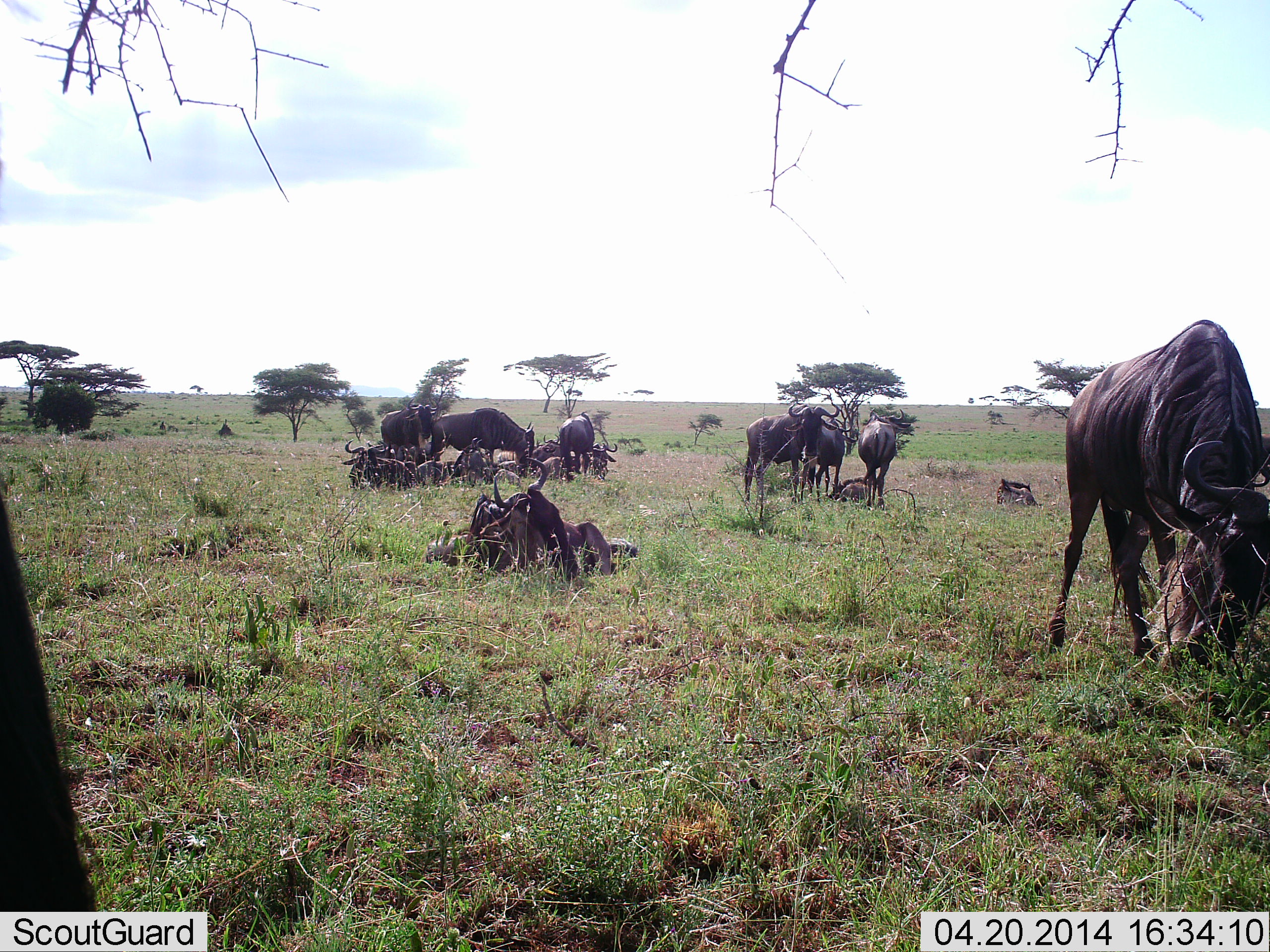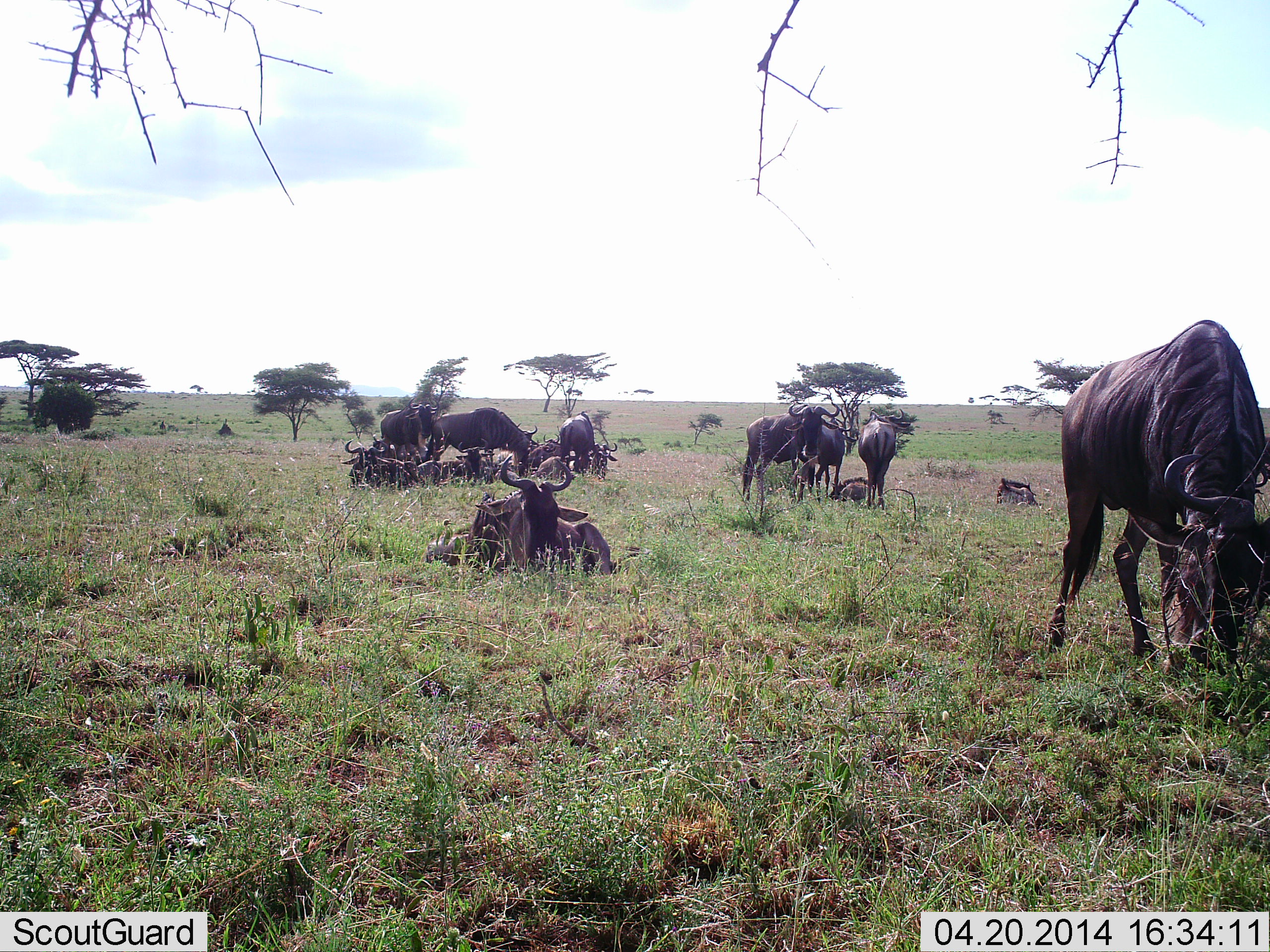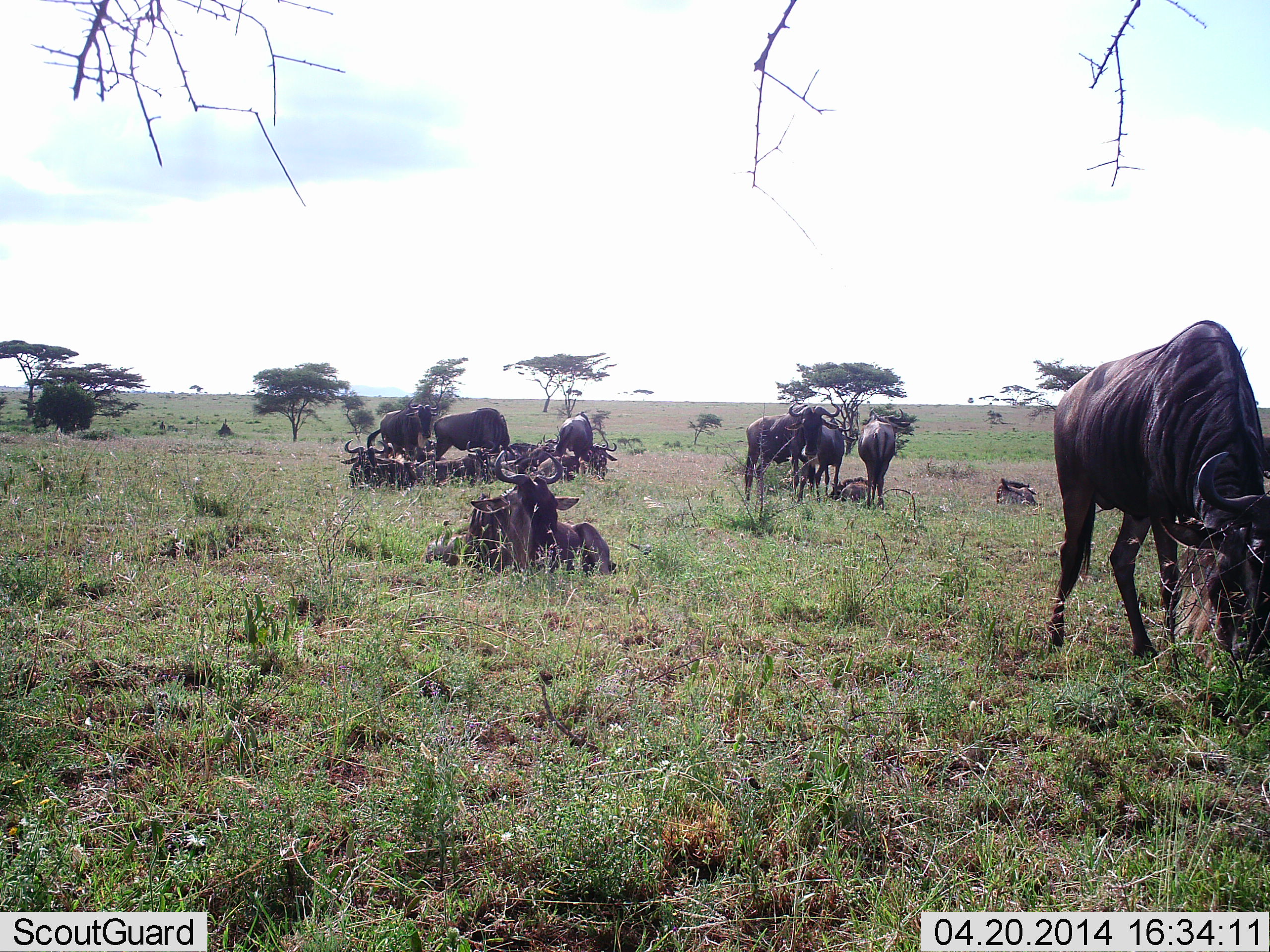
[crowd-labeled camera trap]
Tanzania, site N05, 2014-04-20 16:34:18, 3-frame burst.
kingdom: Animalia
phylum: Chordata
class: Mammalia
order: Artiodactyla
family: Bovidae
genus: Connochaetes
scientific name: Connochaetes taurinus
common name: blue wildebeest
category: wildebeest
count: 11-50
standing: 80%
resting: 100%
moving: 0%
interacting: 10%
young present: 20%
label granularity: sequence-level